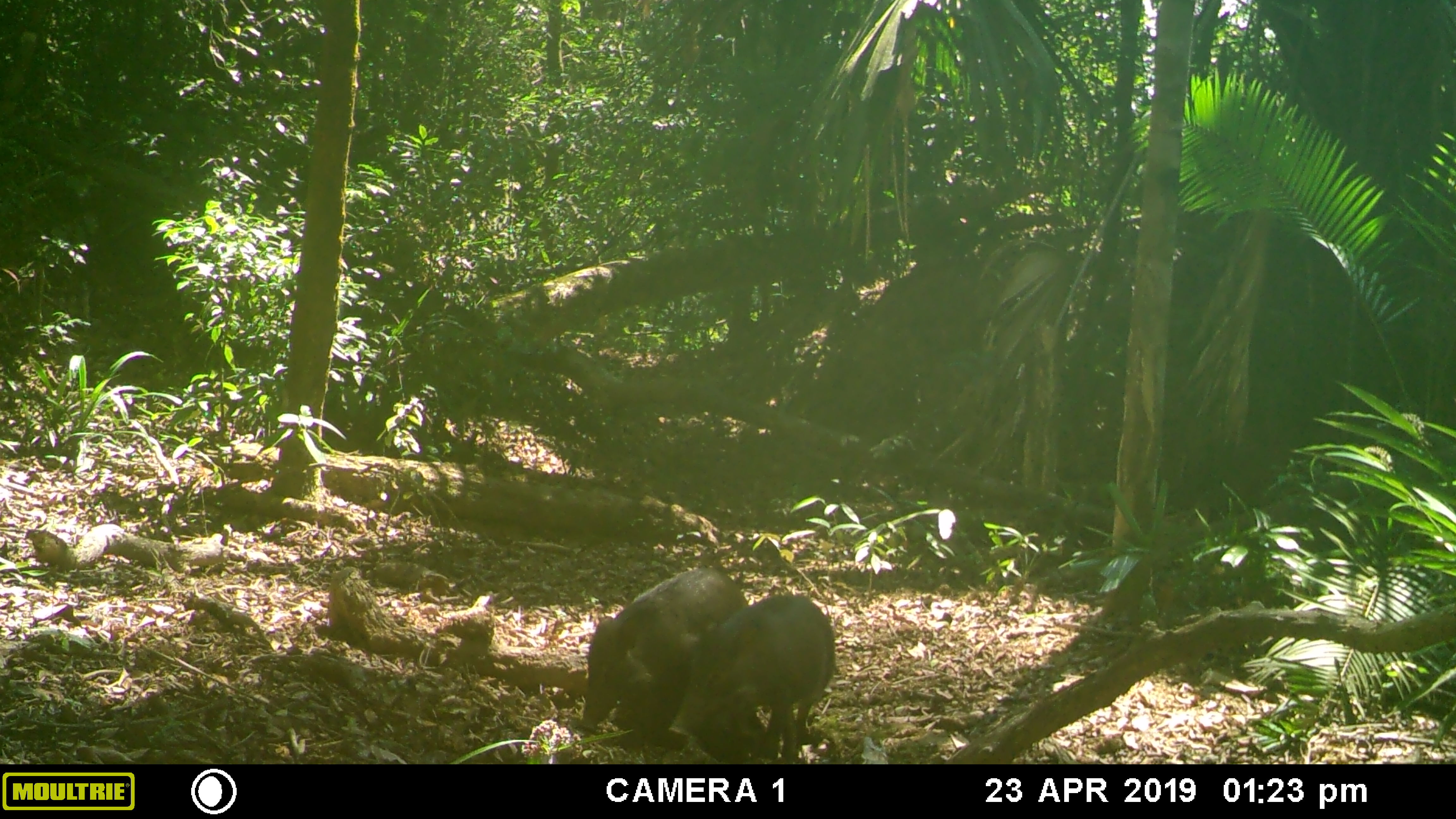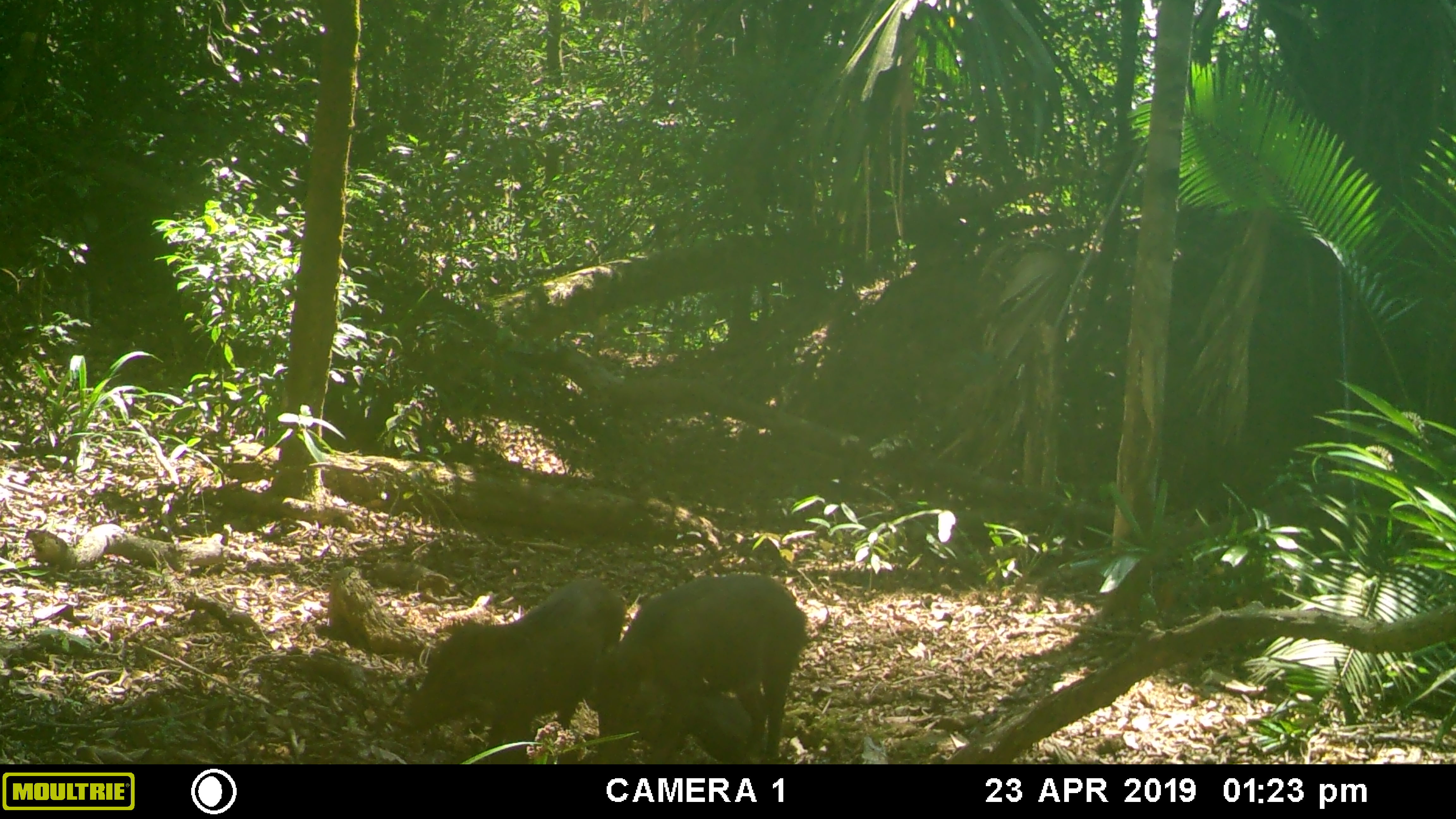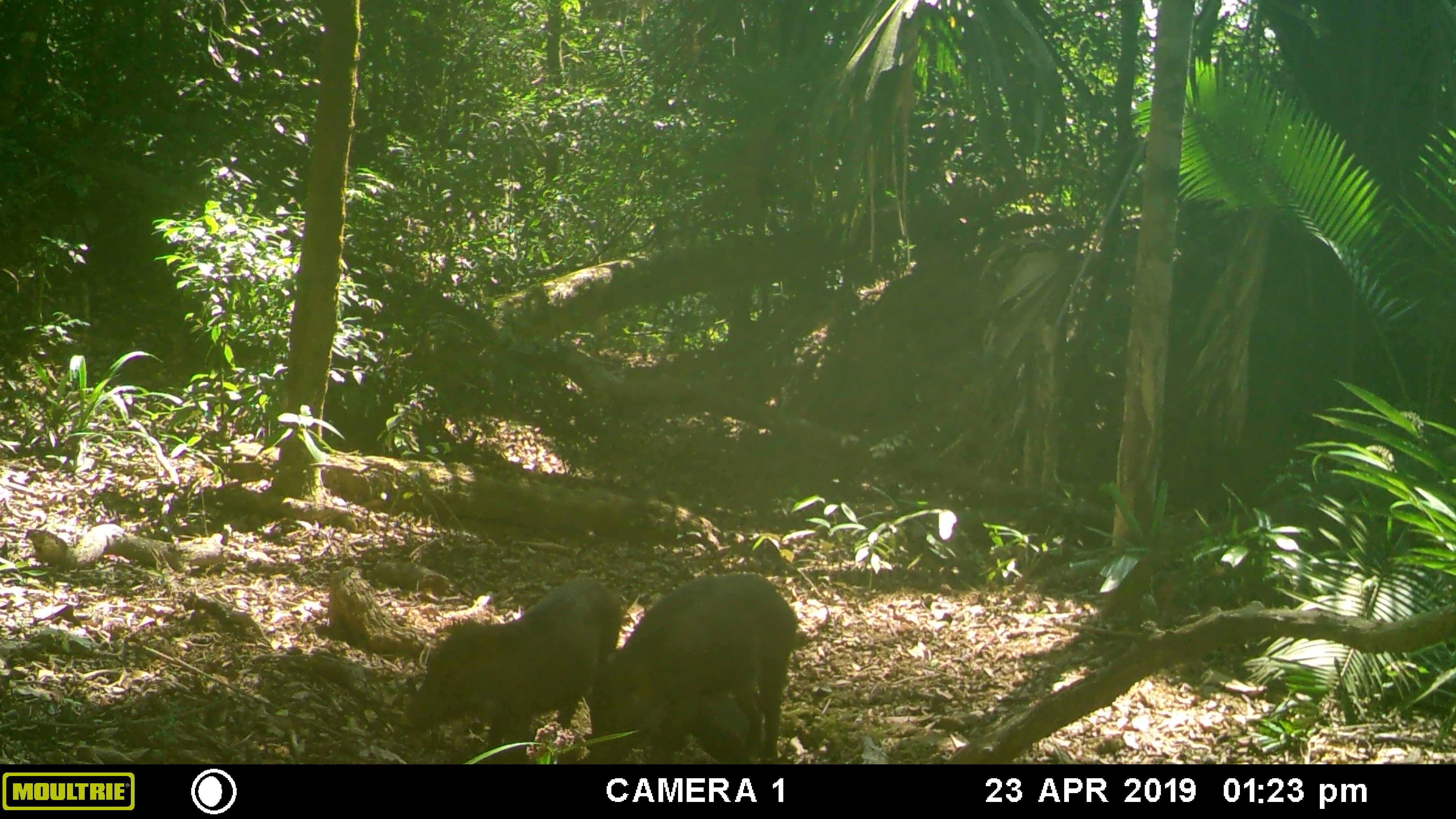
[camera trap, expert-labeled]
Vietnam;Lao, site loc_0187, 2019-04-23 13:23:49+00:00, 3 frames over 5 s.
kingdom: Animalia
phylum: Chordata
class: Mammalia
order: Artiodactyla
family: Suidae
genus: Sus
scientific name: Sus scrofa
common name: eurasian wild pig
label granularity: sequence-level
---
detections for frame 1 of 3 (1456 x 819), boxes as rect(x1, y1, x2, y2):
eurasian wild pig: rect(578, 566, 747, 742); rect(667, 593, 834, 765)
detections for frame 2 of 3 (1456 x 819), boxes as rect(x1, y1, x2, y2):
eurasian wild pig: rect(406, 574, 628, 763); rect(592, 574, 807, 763)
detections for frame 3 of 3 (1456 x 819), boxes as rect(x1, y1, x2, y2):
eurasian wild pig: rect(401, 576, 623, 763); rect(591, 573, 798, 763)